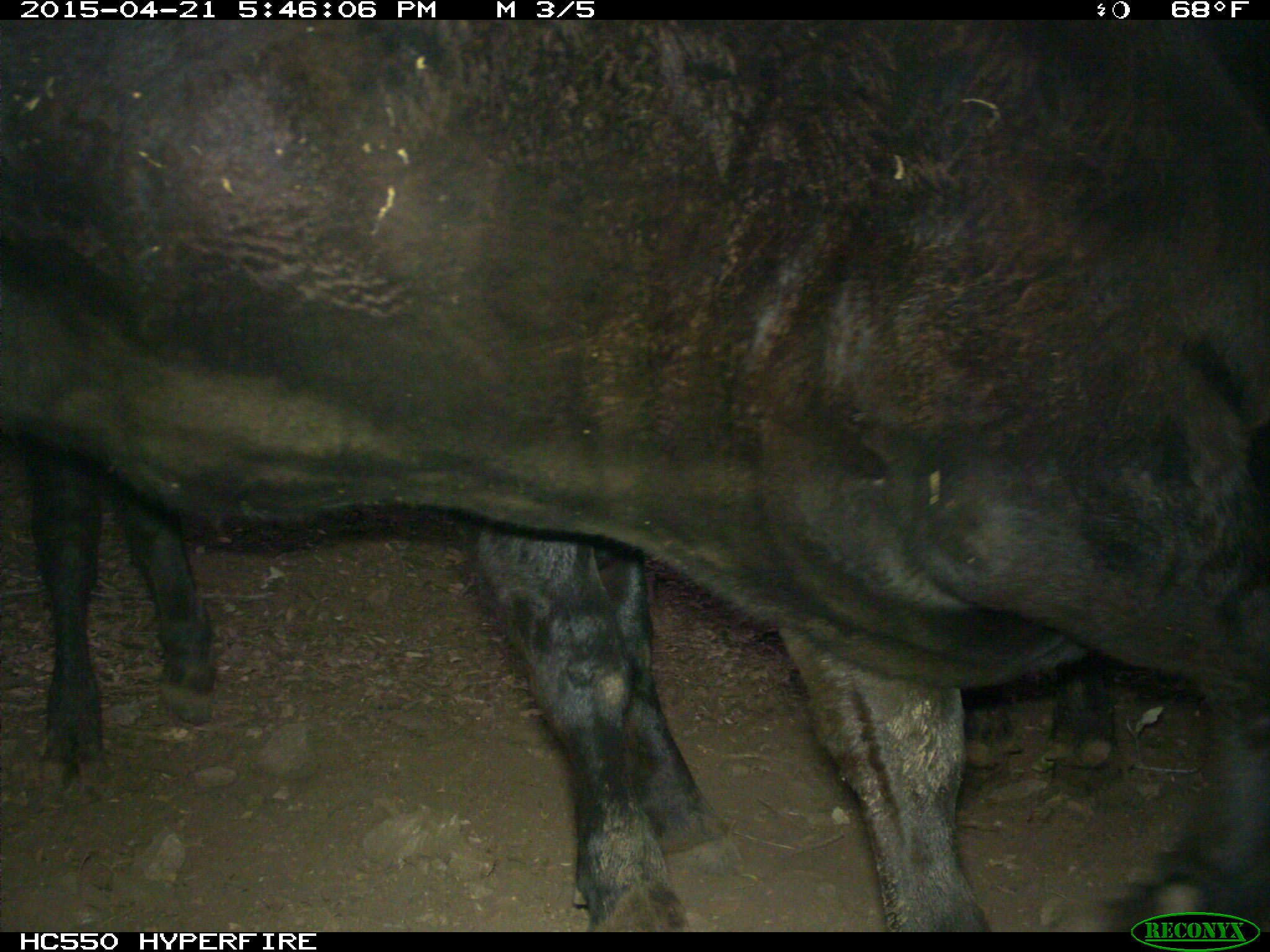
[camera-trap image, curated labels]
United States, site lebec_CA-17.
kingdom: Animalia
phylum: Chordata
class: Mammalia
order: Artiodactyla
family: Bovidae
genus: Bos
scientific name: Bos taurus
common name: domestic cow